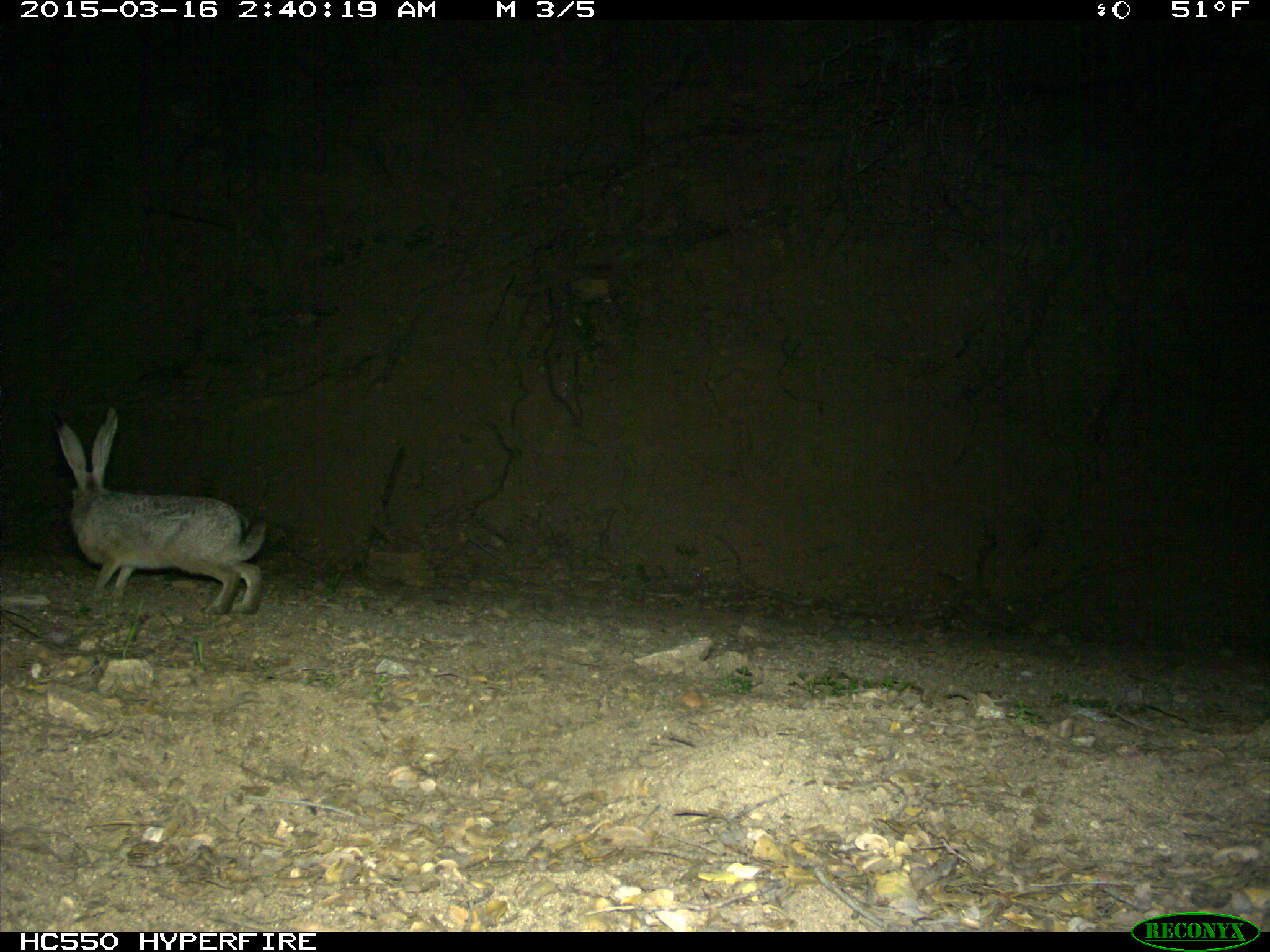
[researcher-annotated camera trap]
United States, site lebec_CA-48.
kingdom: Animalia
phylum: Chordata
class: Mammalia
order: Lagomorpha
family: Leporidae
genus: Lepus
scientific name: Lepus californicus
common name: black-tailed jackrabbit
Lepus californicus (black-tailed jackrabbit).